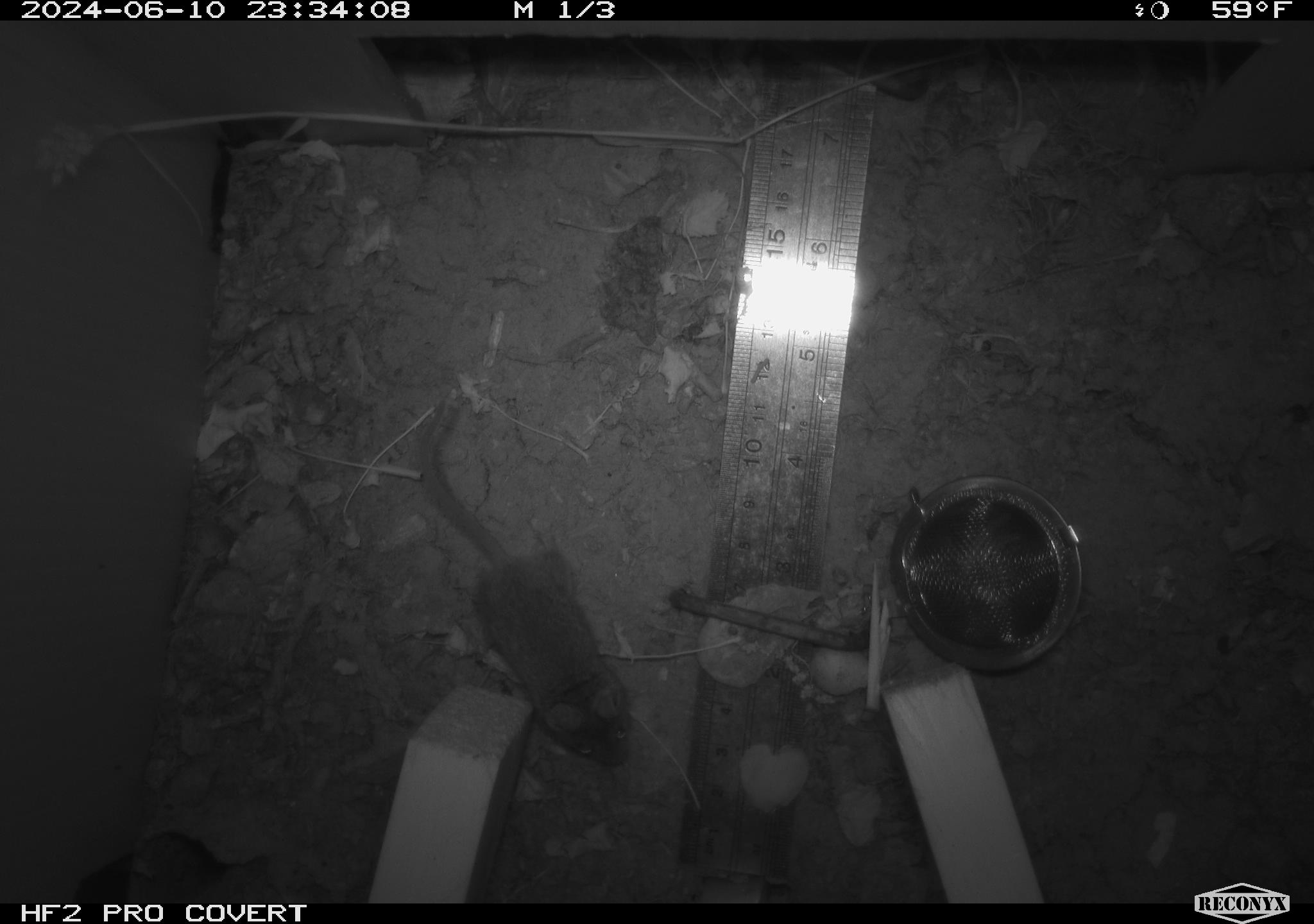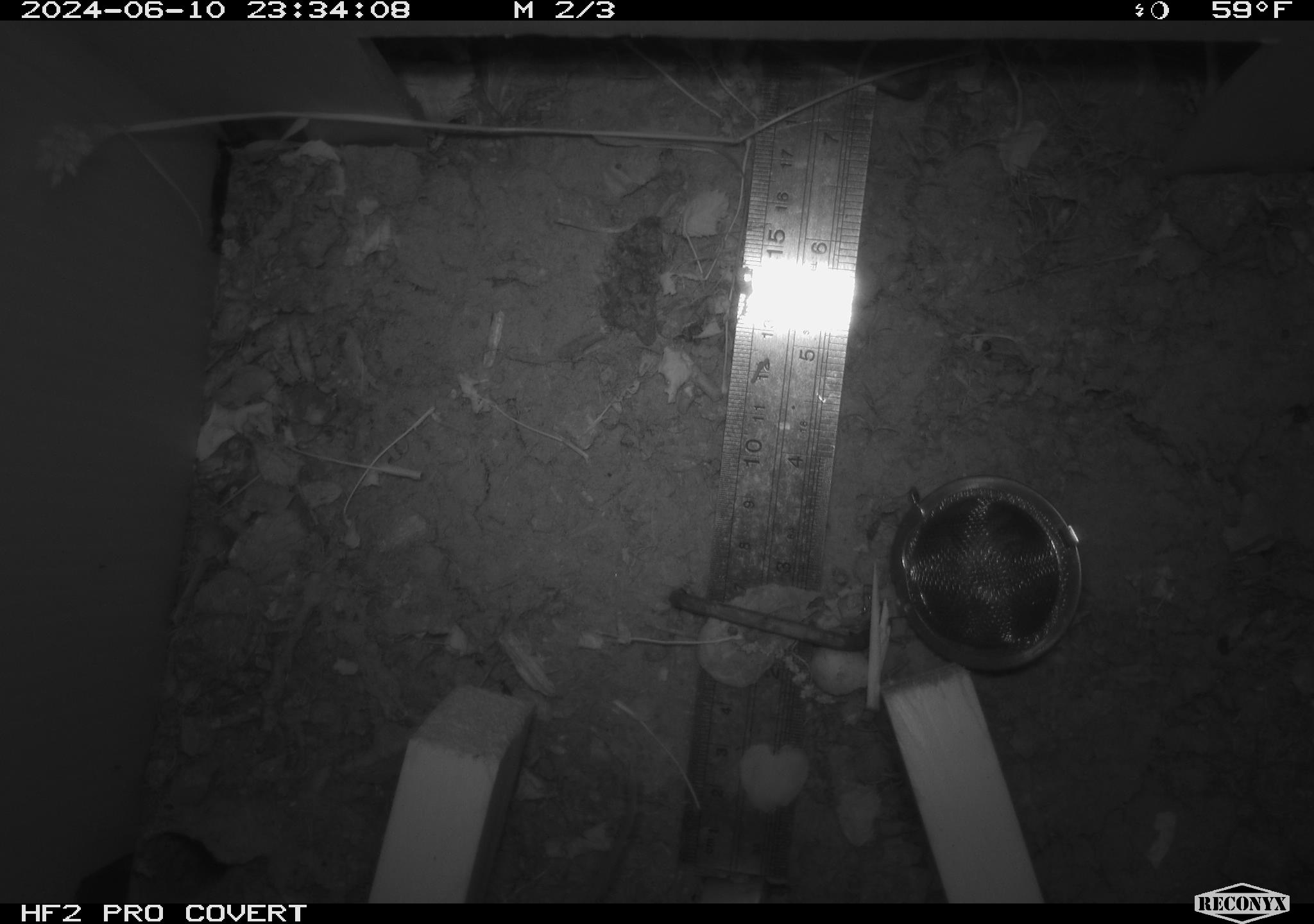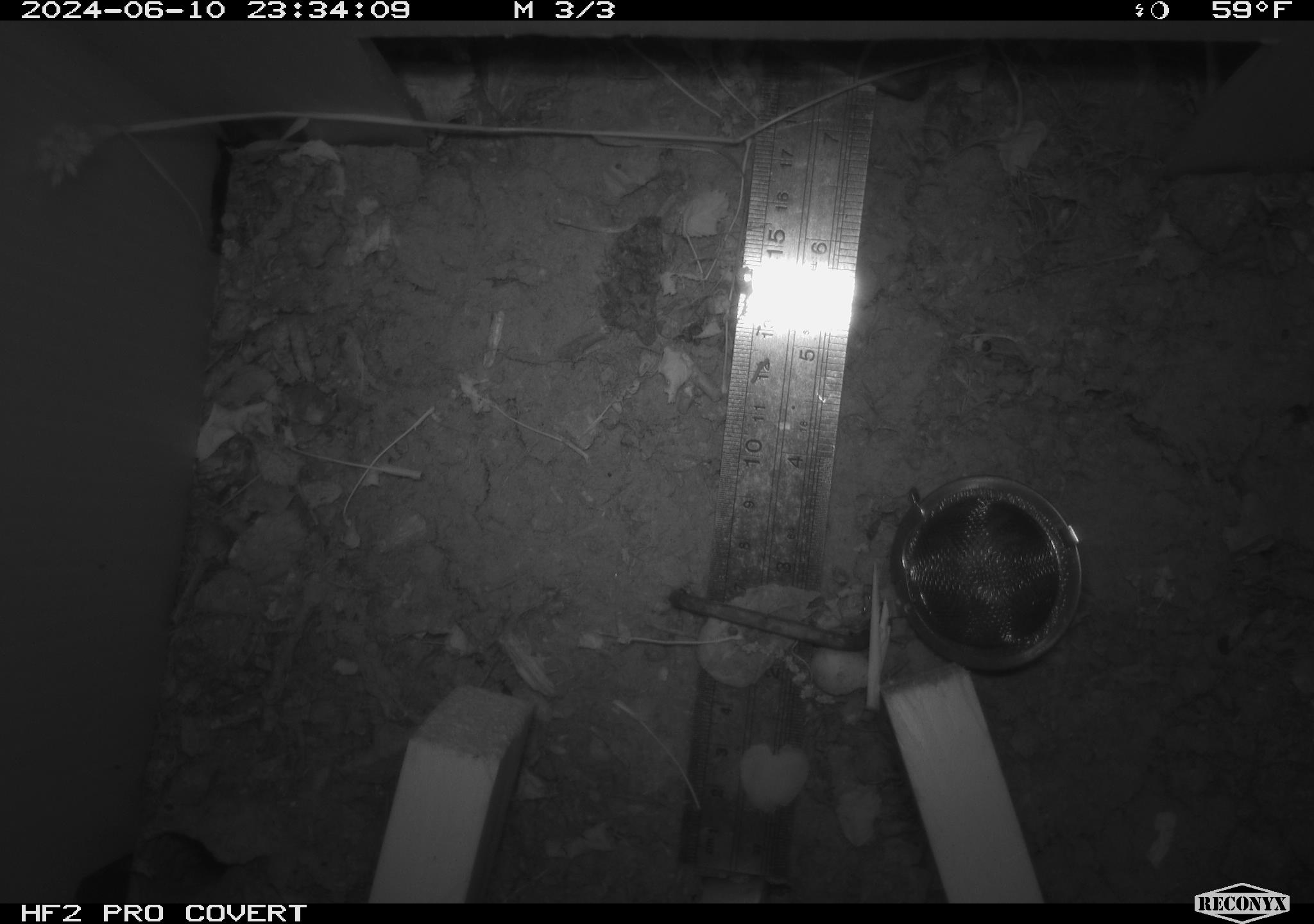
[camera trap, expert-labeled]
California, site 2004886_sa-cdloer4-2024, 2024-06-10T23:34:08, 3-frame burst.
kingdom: Animalia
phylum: Chordata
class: Mammalia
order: Rodentia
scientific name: Rodentia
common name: rodent